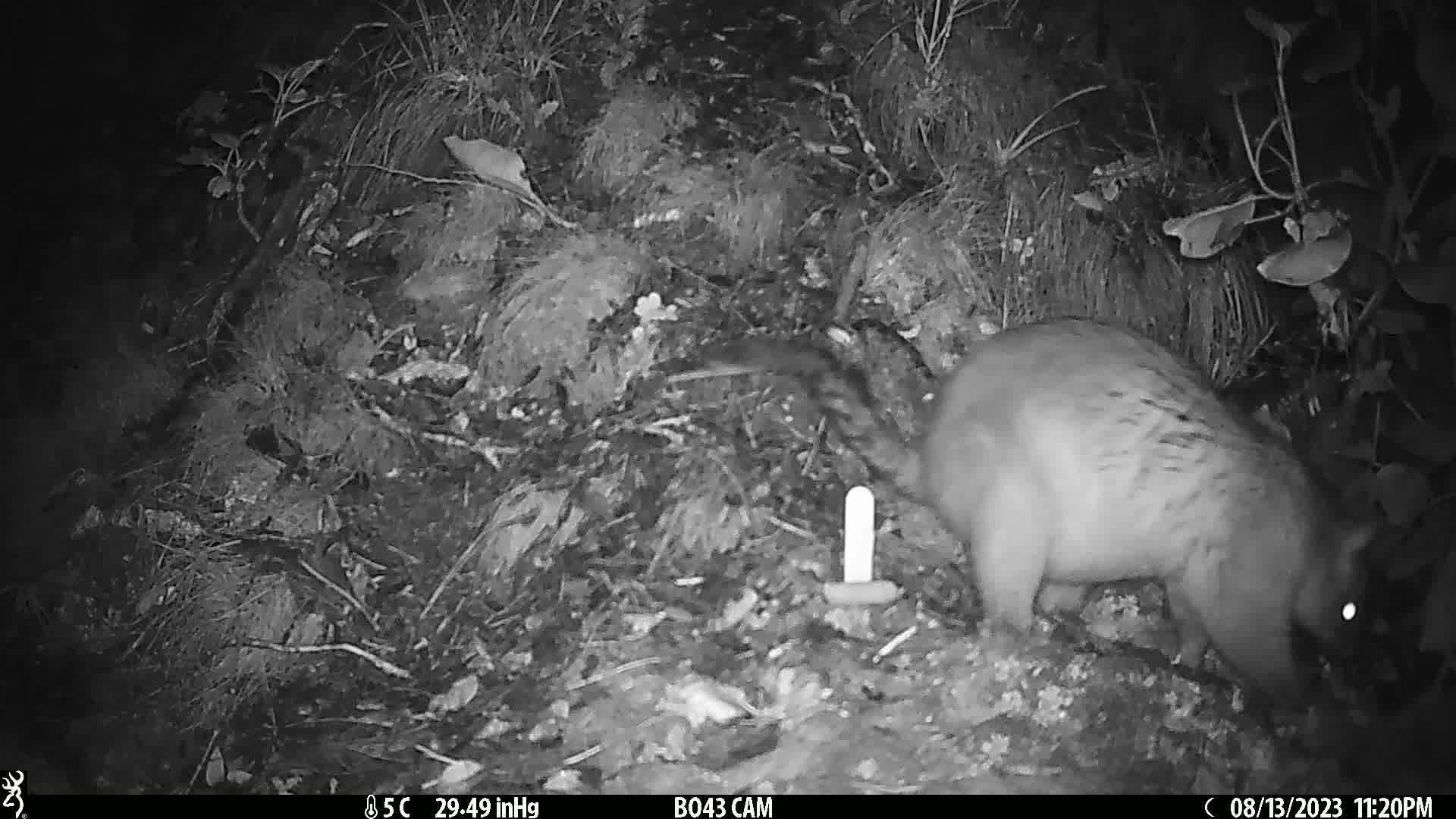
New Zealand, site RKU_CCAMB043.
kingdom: Animalia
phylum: Chordata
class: Mammalia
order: Diprotodontia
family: Phalangeridae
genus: Trichosurus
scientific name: Trichosurus vulpecula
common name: common brushtail possum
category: possum